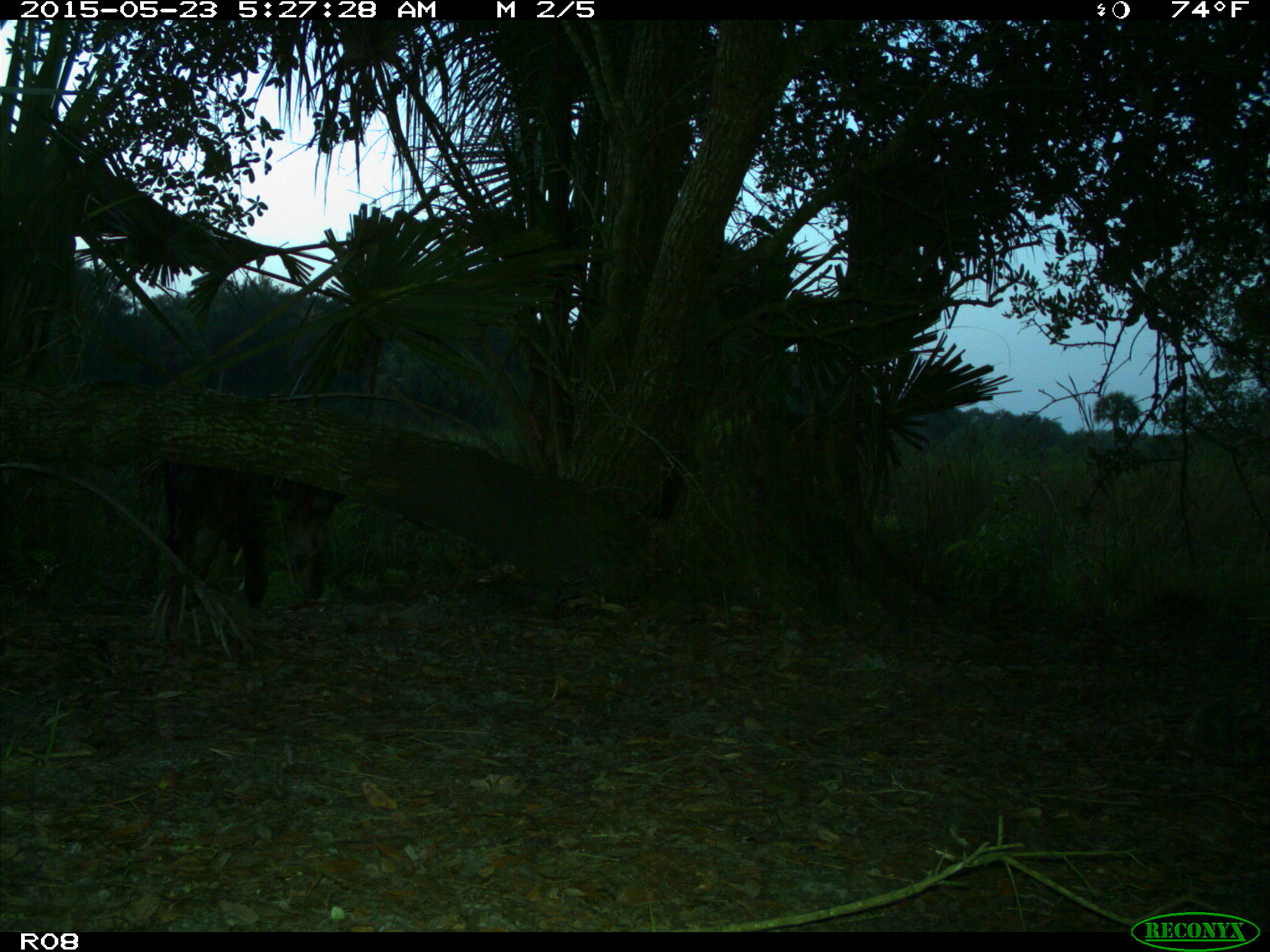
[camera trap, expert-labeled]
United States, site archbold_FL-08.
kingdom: Animalia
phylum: Chordata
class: Mammalia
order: Artiodactyla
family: Bovidae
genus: Bos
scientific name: Bos taurus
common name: domestic cow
Bos taurus (domestic cow).